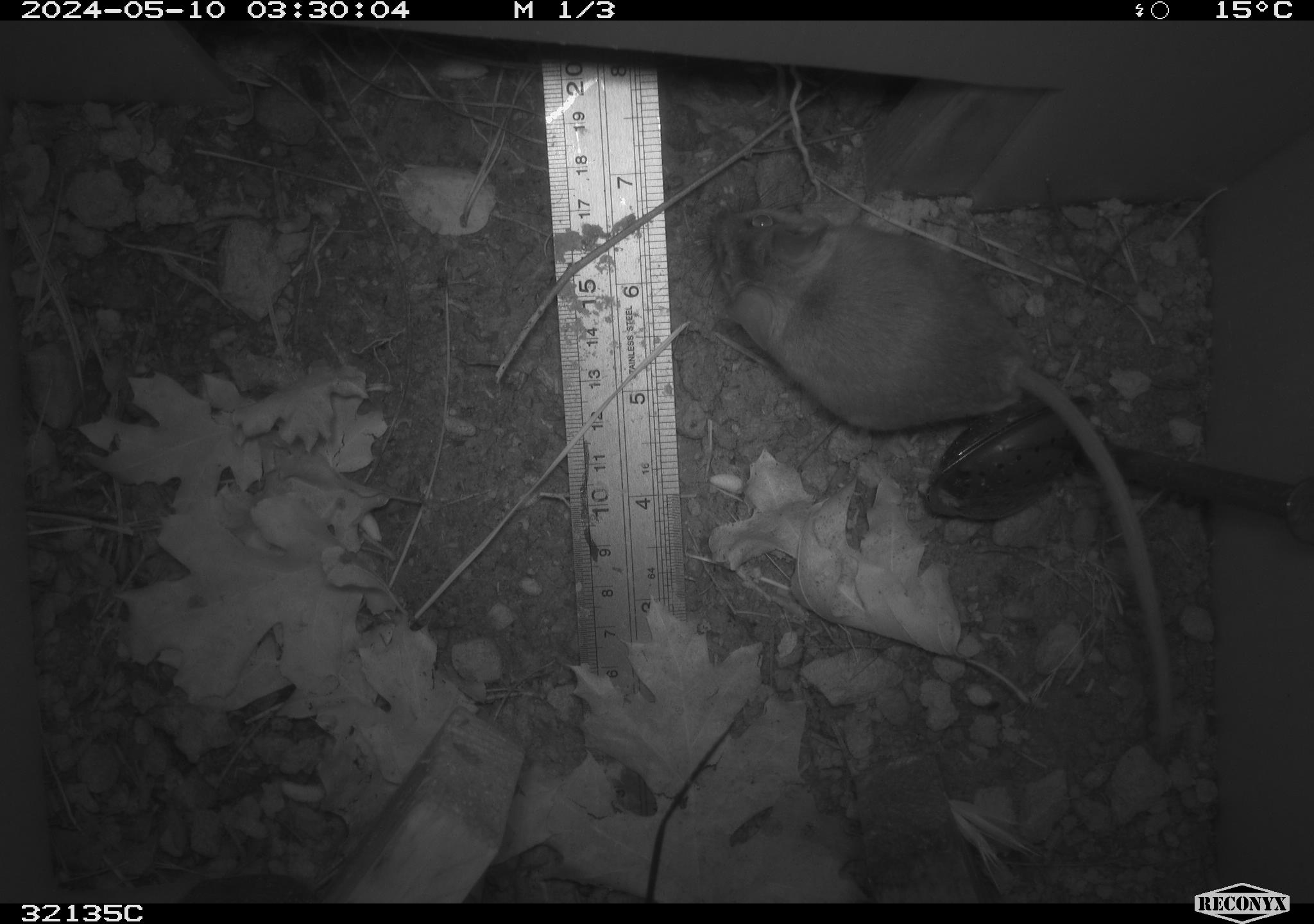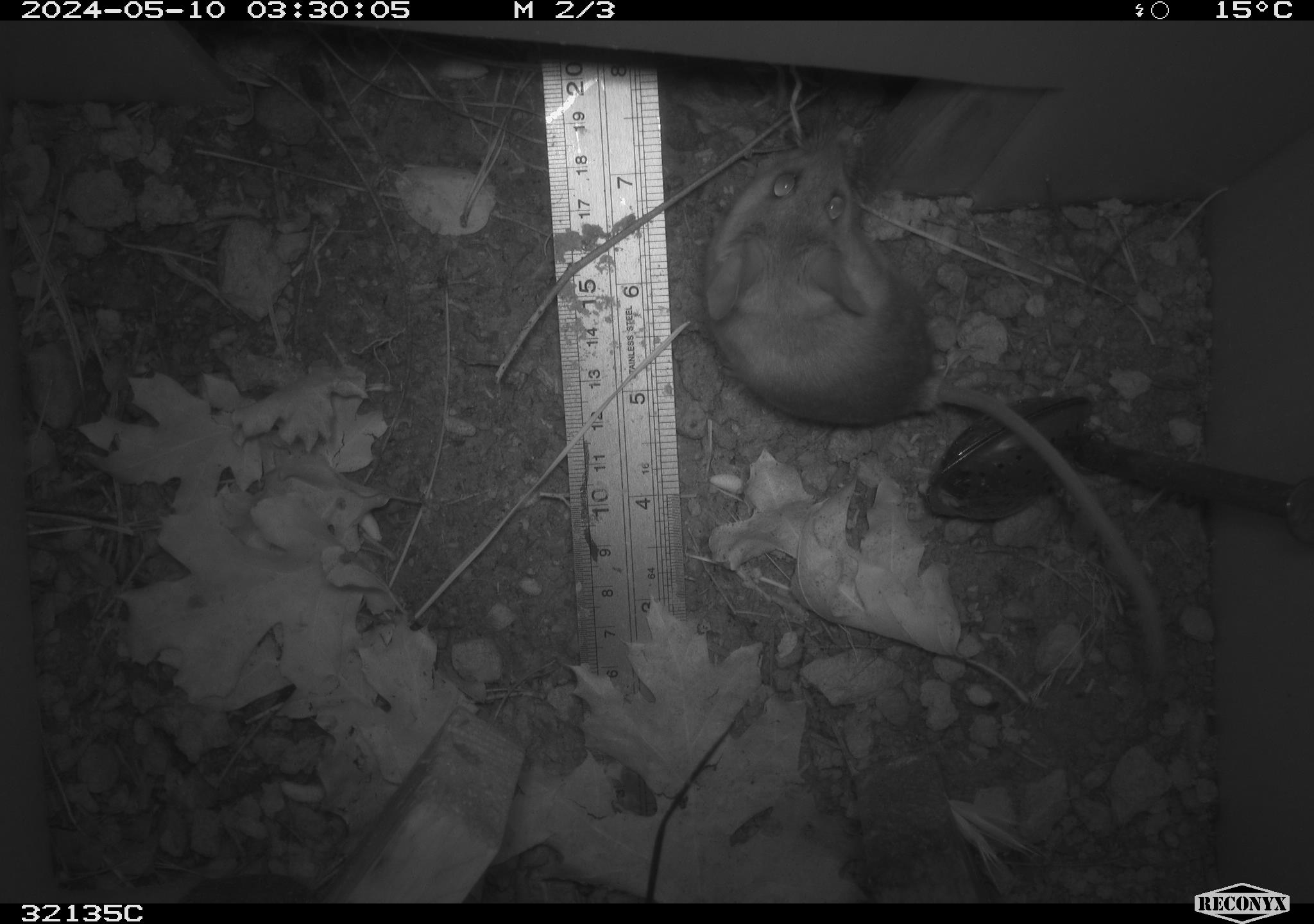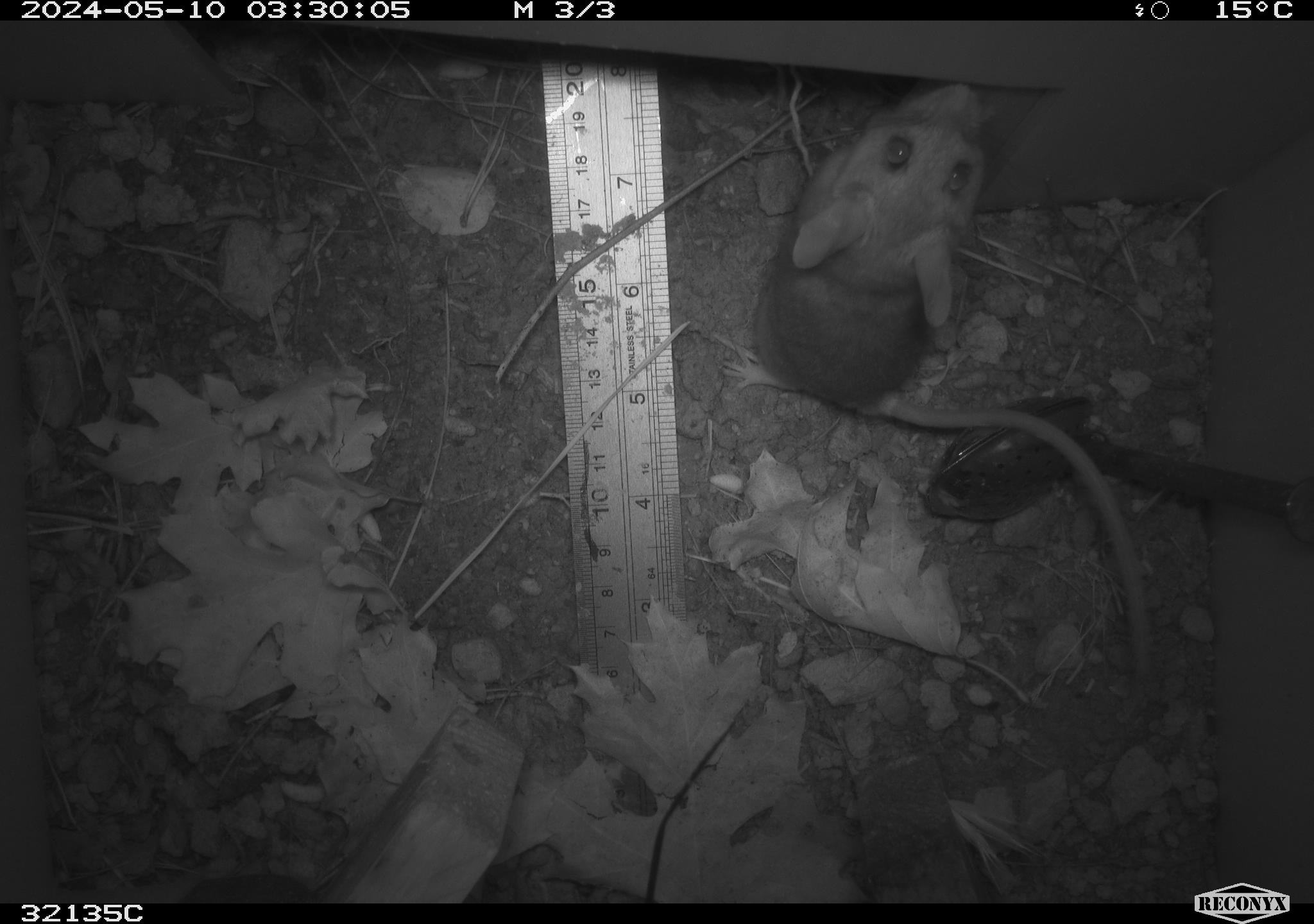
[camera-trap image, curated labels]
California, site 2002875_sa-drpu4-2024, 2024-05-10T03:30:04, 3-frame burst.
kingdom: Animalia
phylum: Chordata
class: Mammalia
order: Rodentia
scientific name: Rodentia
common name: rodent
Rodent (Rodentia).